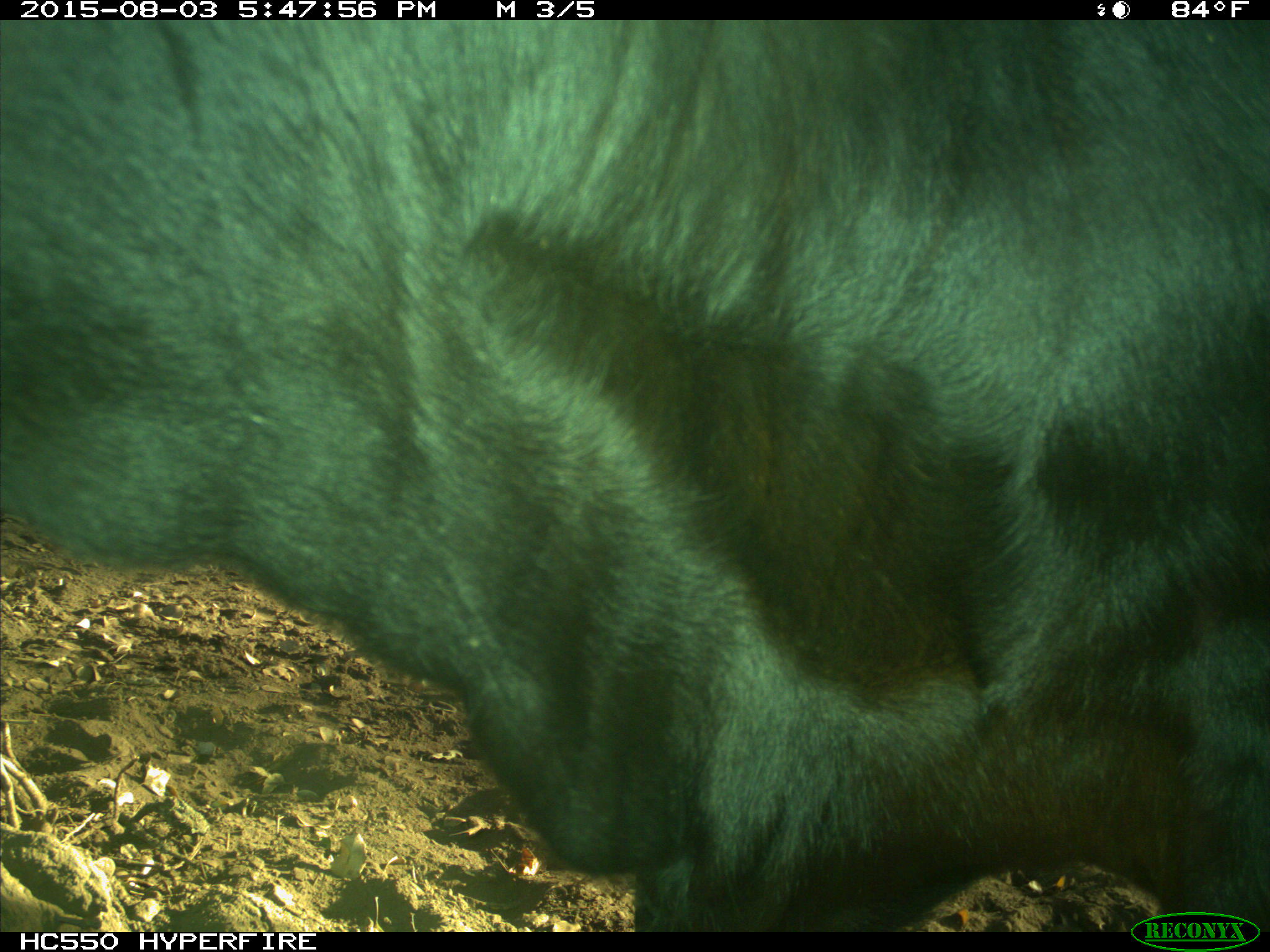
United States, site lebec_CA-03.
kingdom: Animalia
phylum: Chordata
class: Mammalia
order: Artiodactyla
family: Bovidae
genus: Bos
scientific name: Bos taurus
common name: domestic cow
Bos taurus (domestic cow).